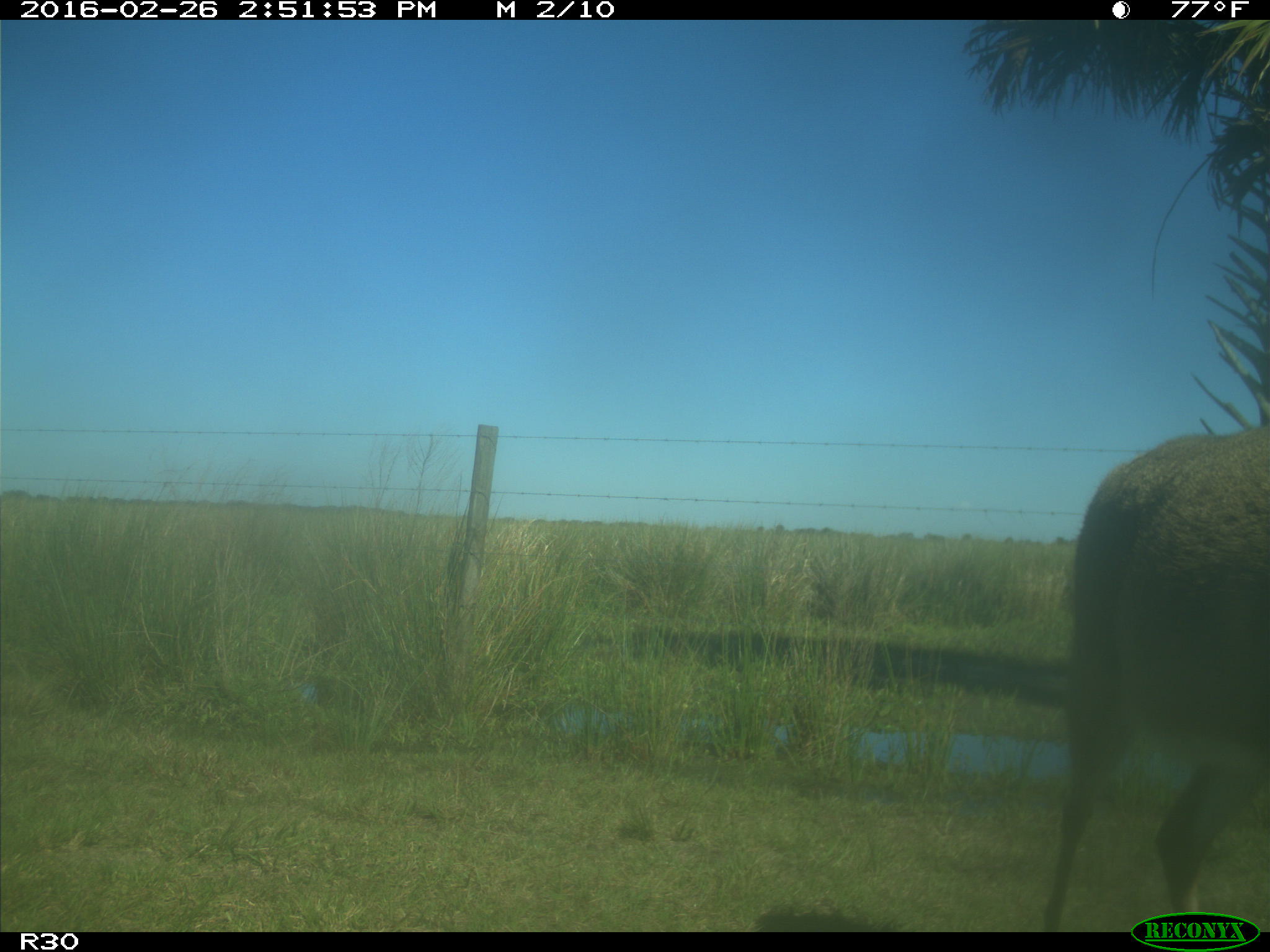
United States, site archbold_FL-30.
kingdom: Animalia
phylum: Chordata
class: Mammalia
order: Artiodactyla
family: Cervidae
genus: Odocoileus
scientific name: Odocoileus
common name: deer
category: unidentified deer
Unidentified deer (deer) (Odocoileus).